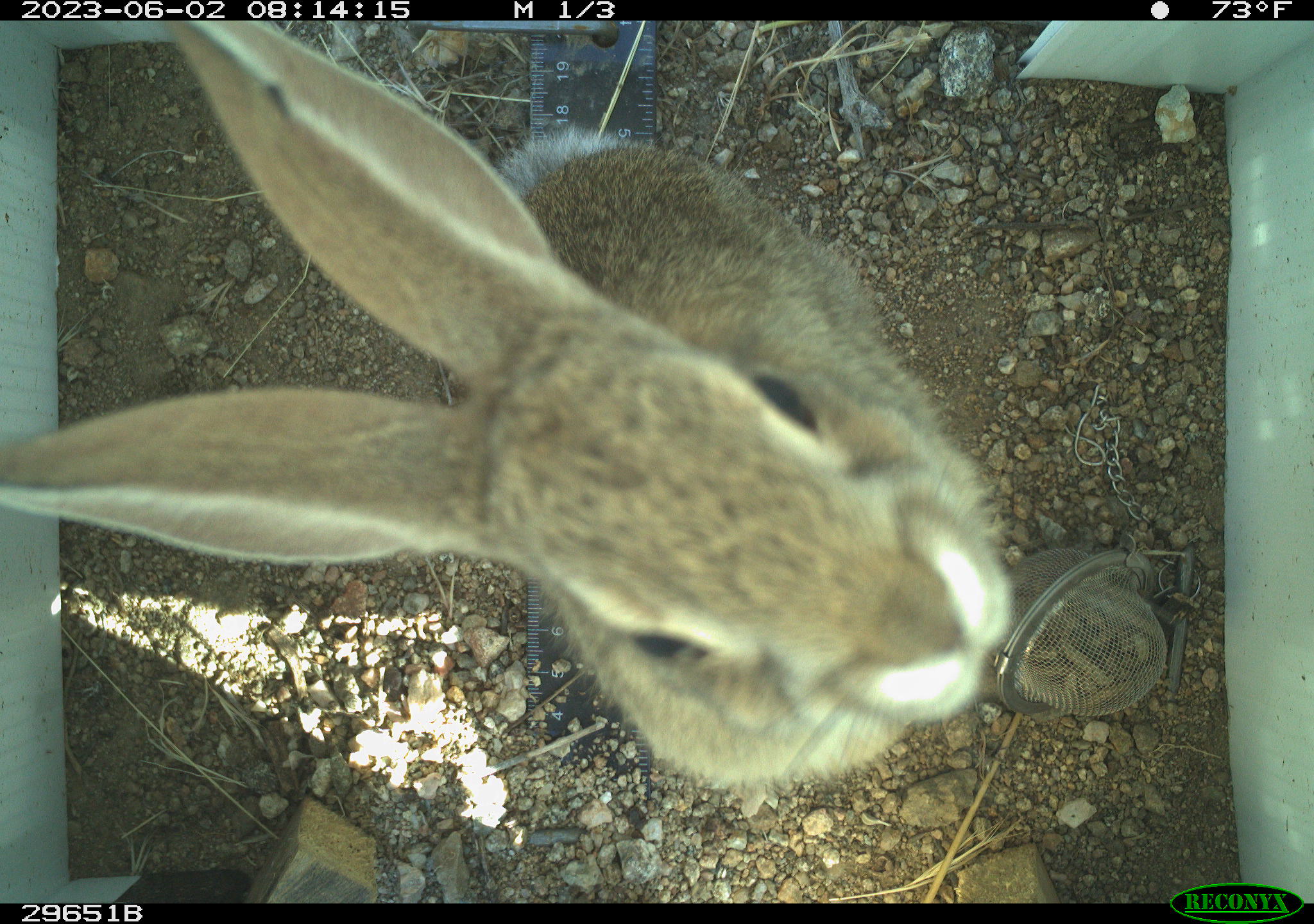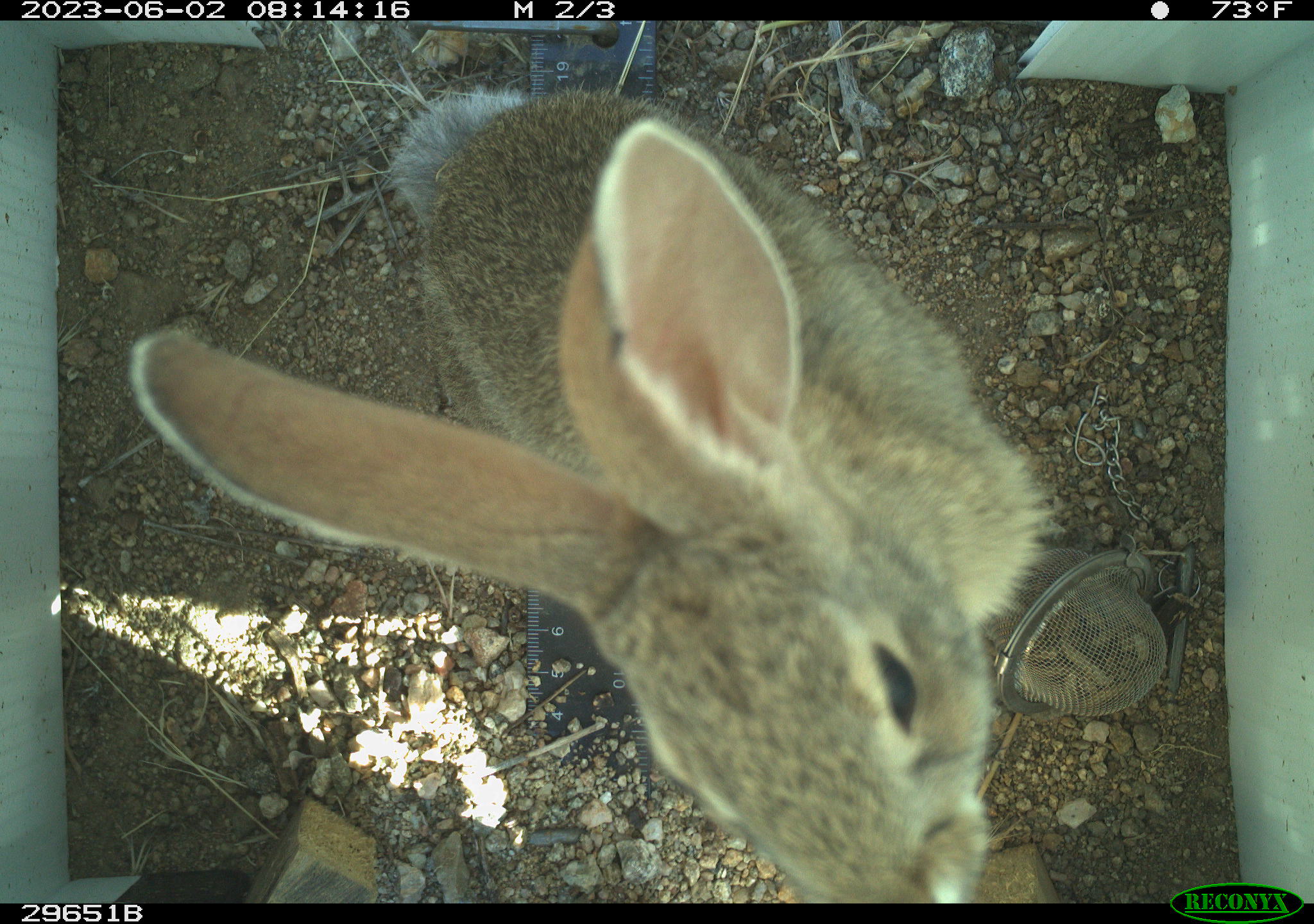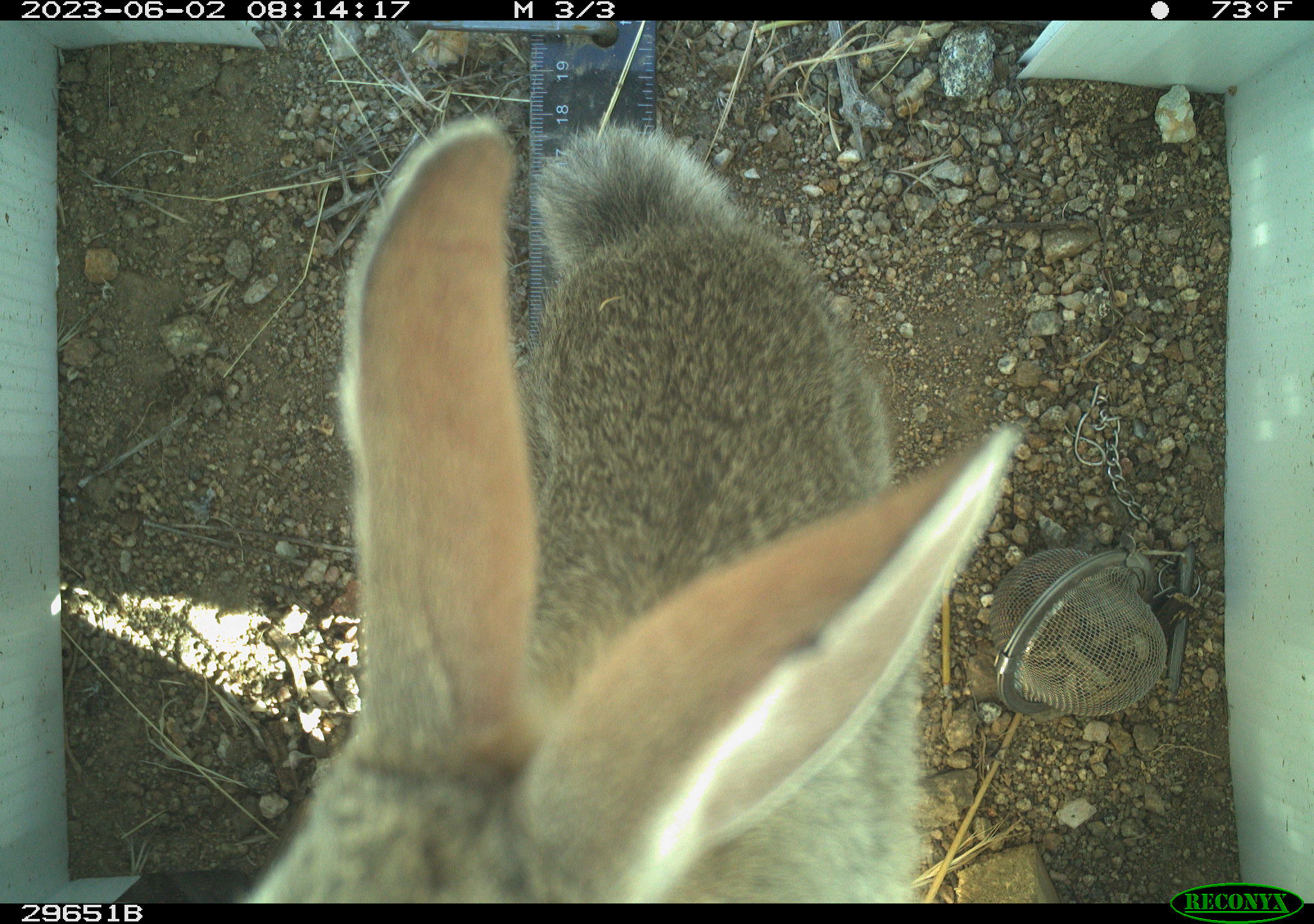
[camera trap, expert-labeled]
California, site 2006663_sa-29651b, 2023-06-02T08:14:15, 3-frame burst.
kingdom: Animalia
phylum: Chordata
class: Mammalia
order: Lagomorpha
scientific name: Lagomorpha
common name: hares, rabbits, and pikas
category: lagomorpha order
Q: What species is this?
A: Lagomorpha order (hares, rabbits, and pikas) (Lagomorpha).